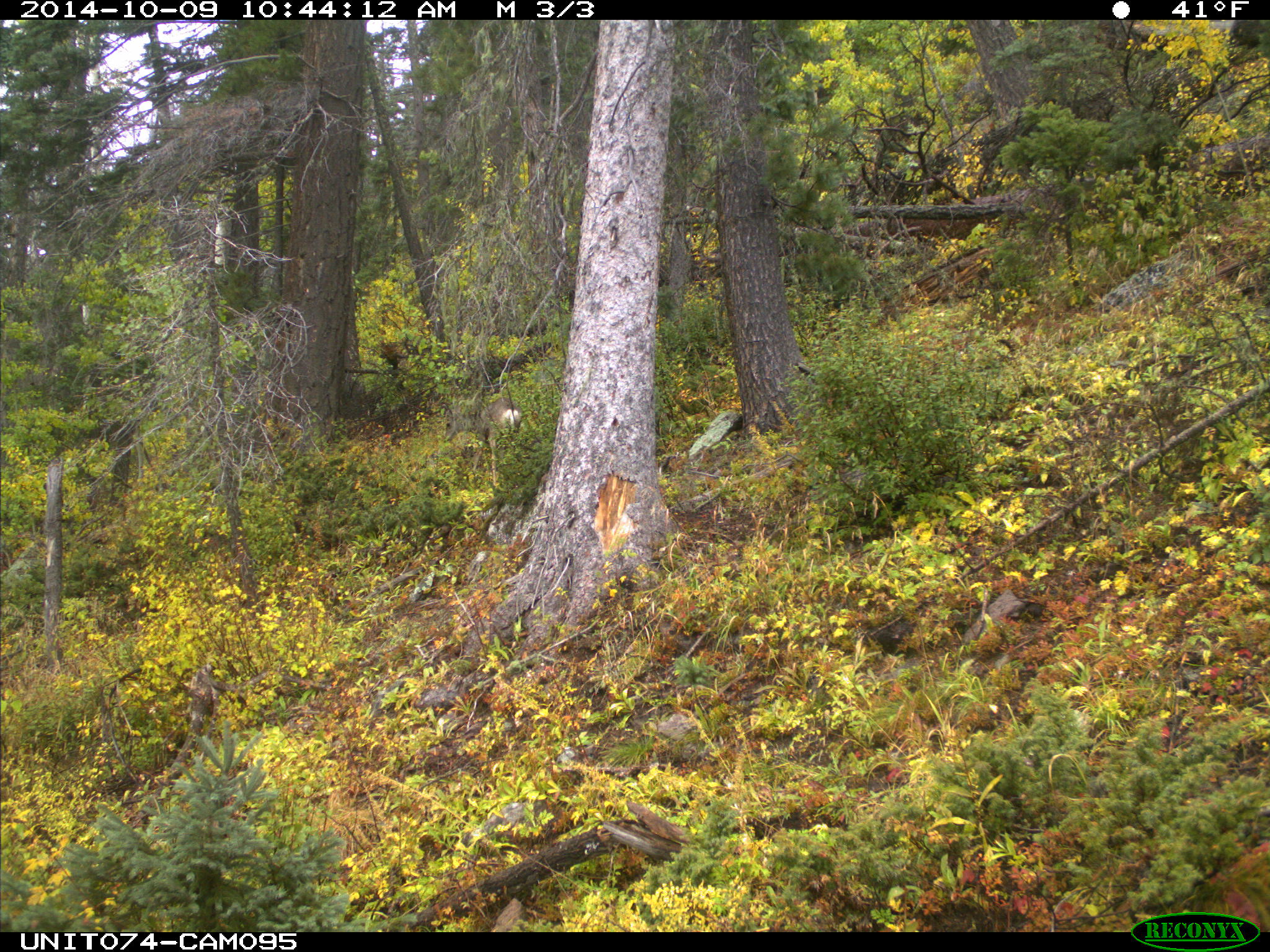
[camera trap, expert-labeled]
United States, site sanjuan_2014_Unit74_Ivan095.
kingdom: Animalia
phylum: Chordata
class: Mammalia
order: Artiodactyla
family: Cervidae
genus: Odocoileus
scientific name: Odocoileus hemionus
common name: mule deer